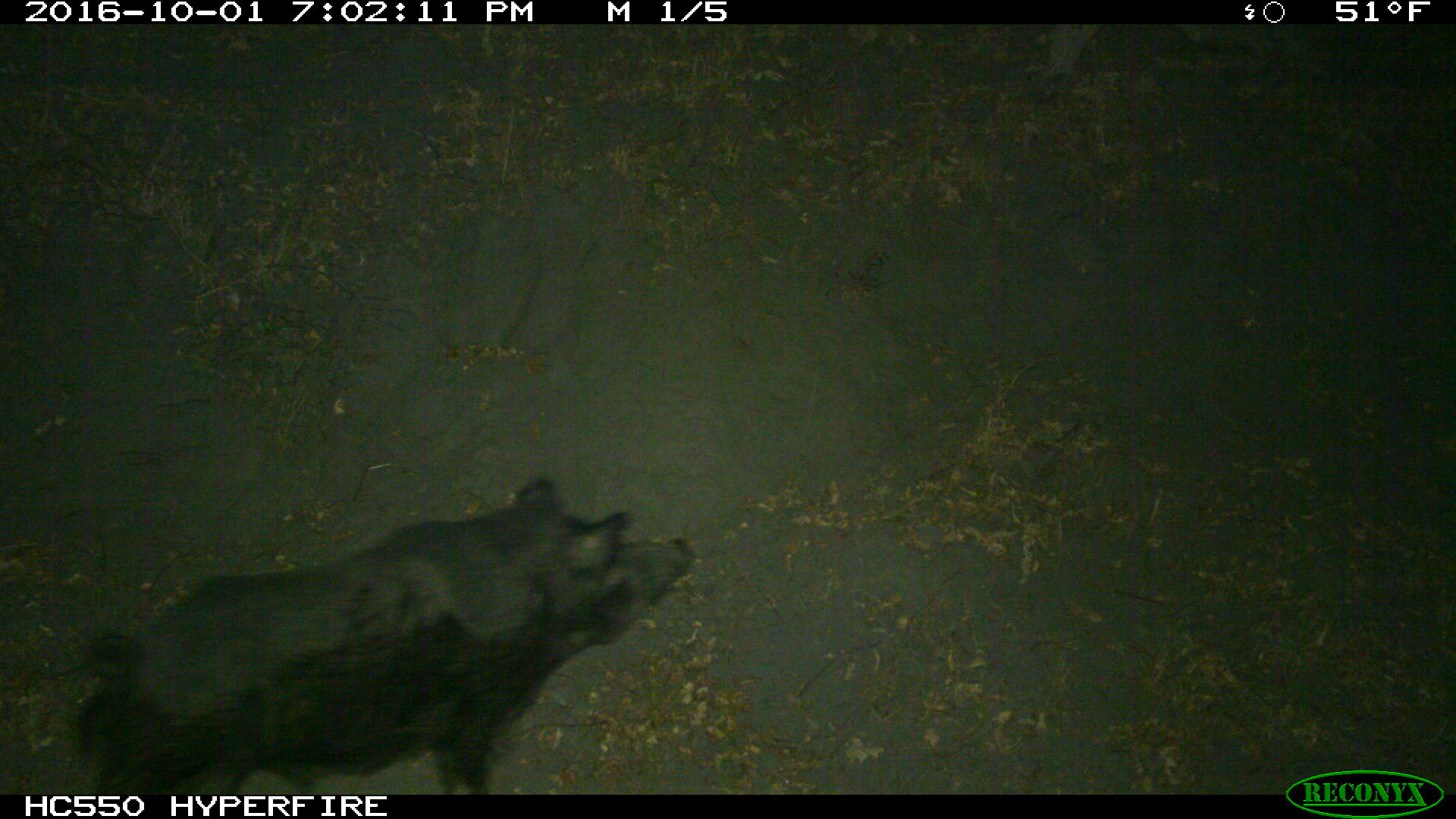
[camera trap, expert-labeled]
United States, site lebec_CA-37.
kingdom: Animalia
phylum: Chordata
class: Mammalia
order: Artiodactyla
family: Suidae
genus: Sus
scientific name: Sus scrofa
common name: wild boar